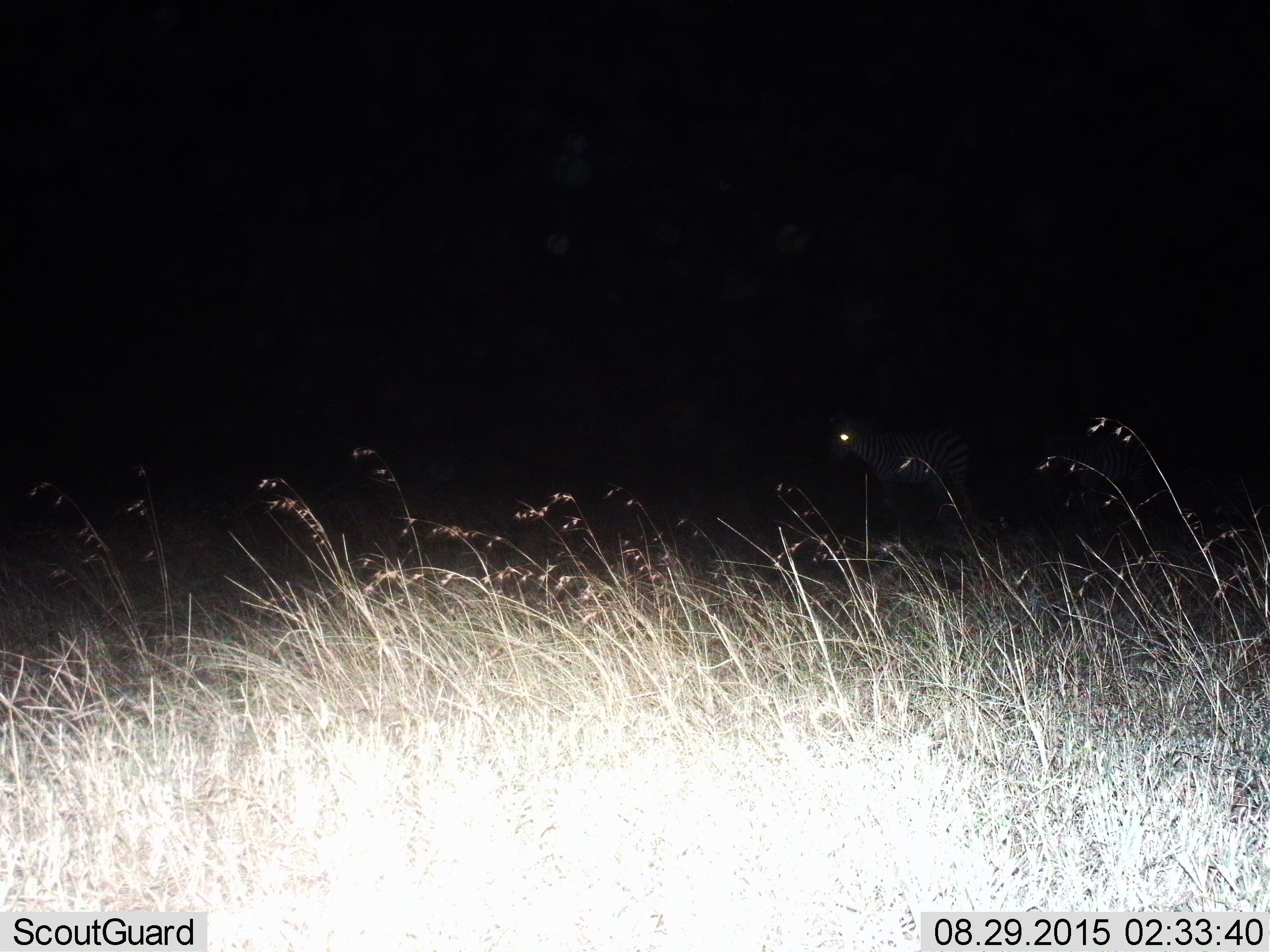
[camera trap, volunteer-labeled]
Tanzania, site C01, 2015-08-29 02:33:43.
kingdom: Animalia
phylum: Chordata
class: Mammalia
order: Perissodactyla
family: Equidae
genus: Equus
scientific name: Equus quagga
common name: plains zebra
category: zebra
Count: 2.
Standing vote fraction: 86%.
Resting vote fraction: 0%.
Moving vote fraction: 21%.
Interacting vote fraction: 0%.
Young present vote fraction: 0%.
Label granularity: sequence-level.